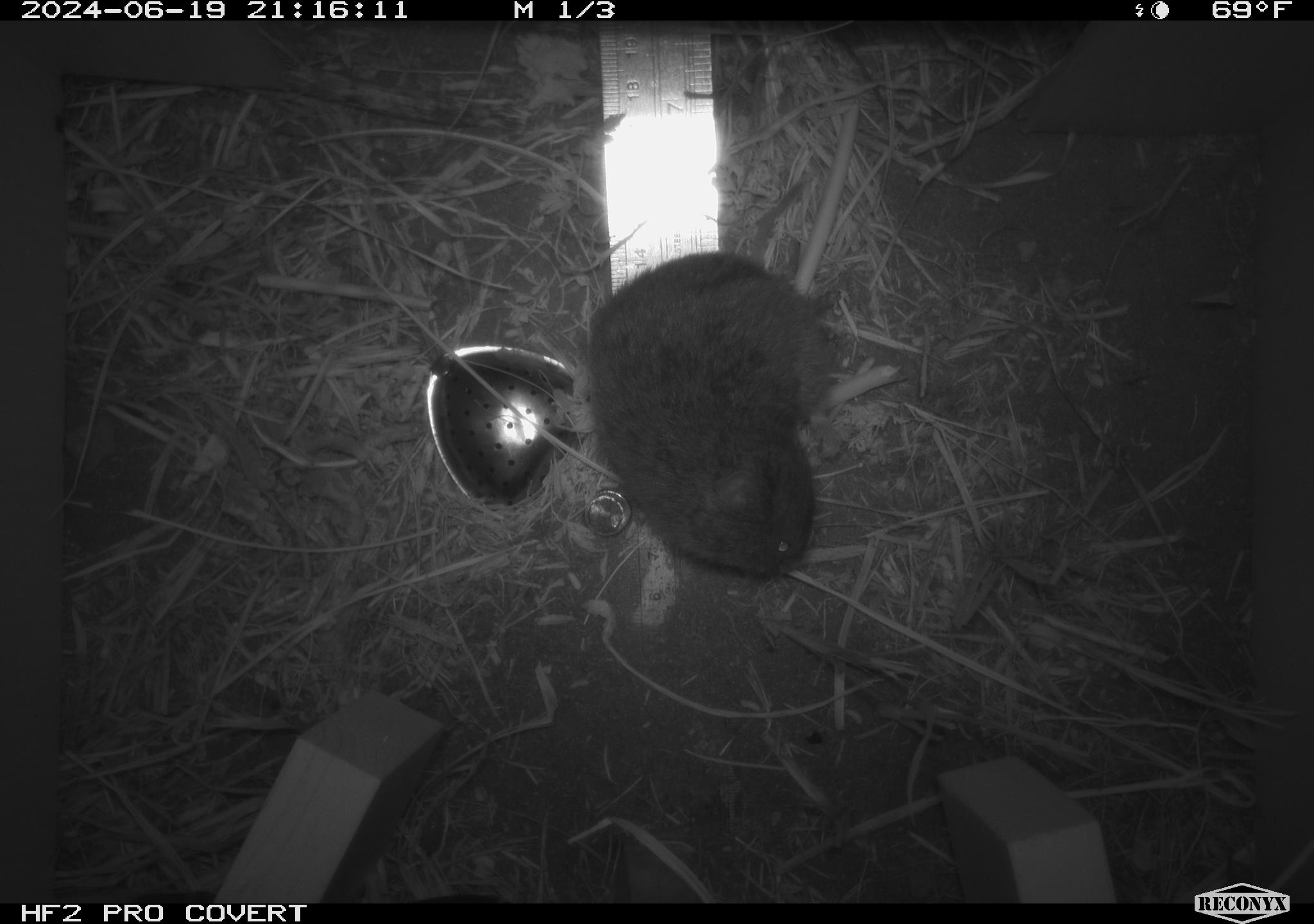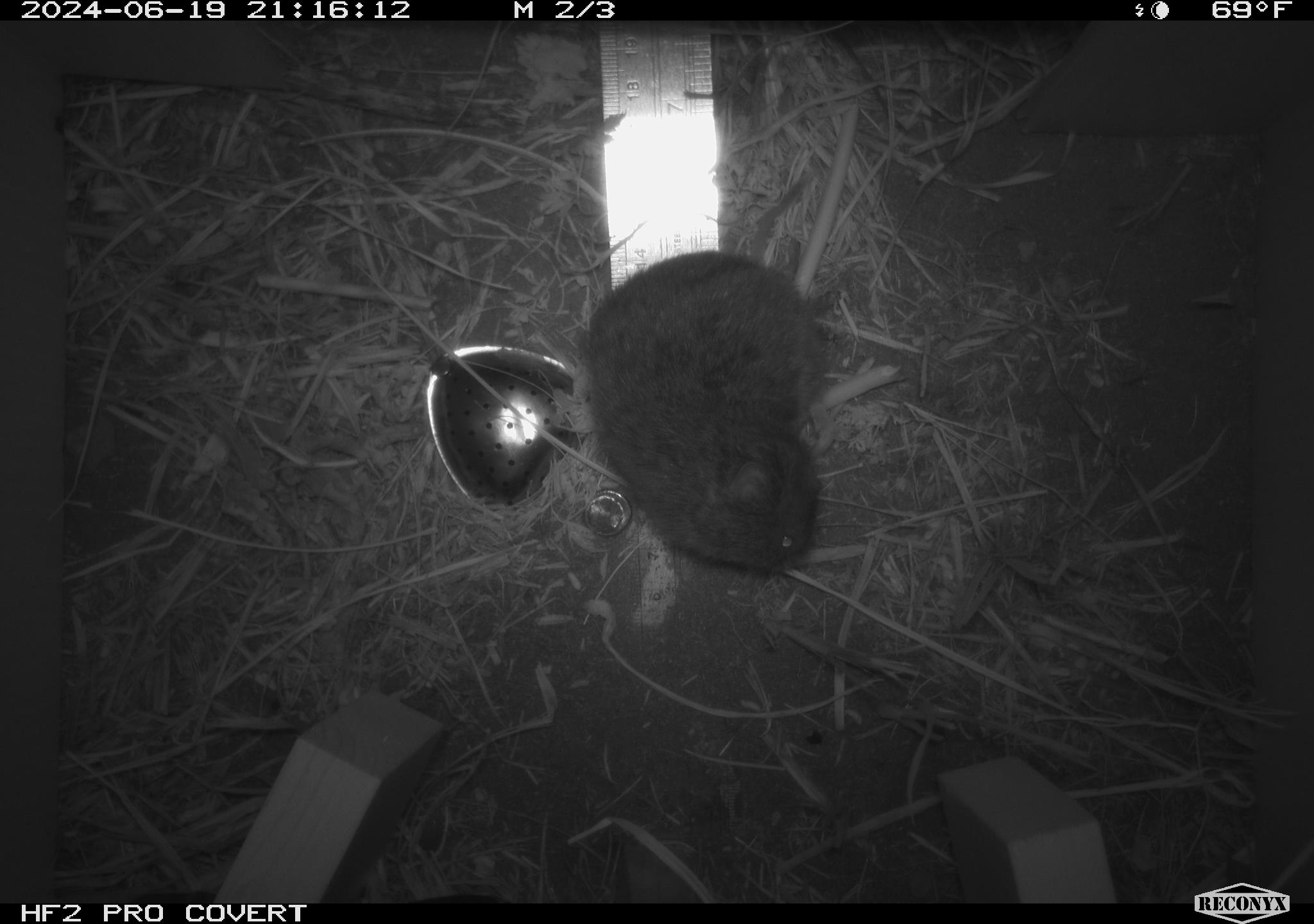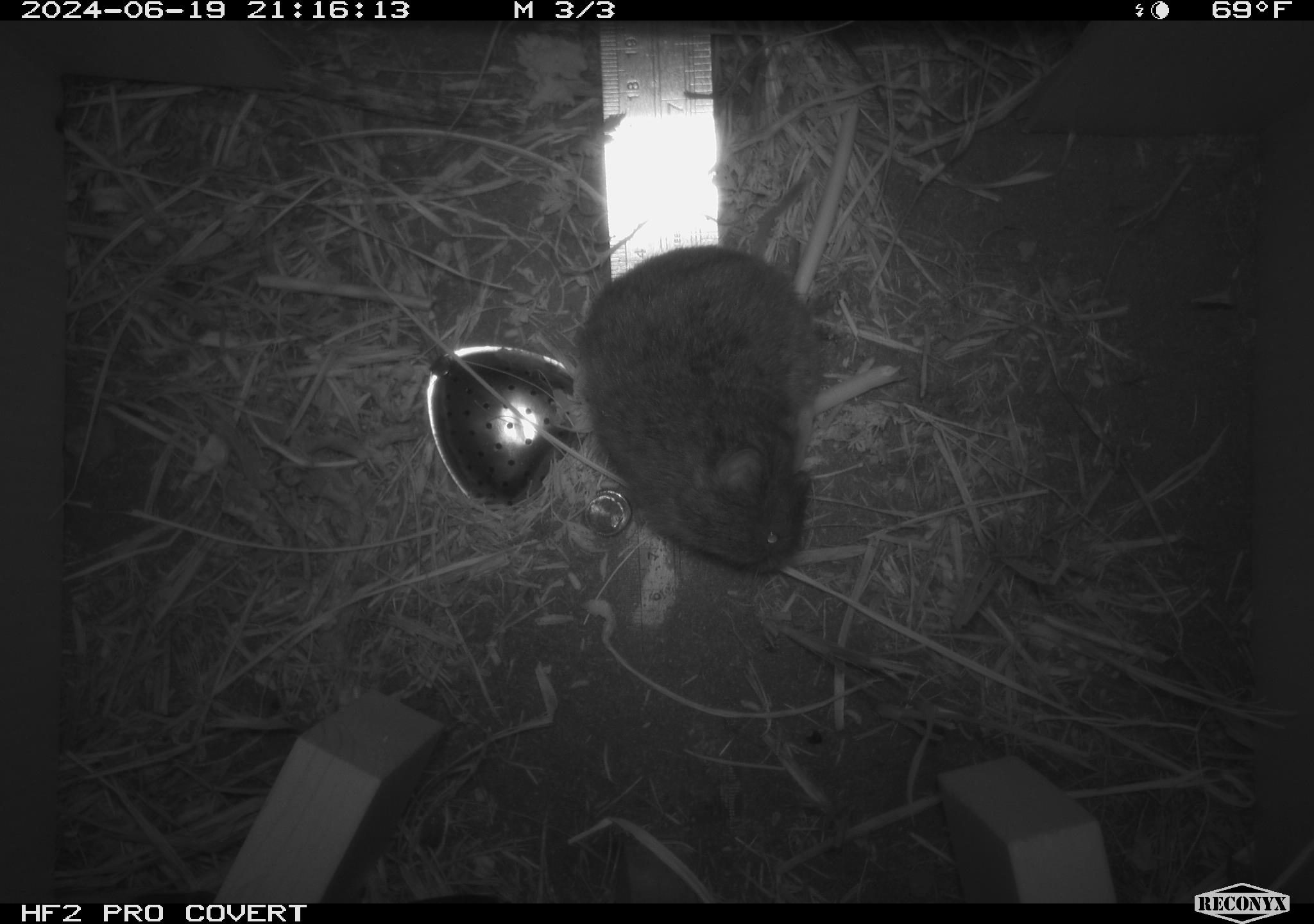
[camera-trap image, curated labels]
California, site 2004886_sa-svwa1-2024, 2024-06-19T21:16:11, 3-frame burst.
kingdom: Animalia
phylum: Chordata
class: Mammalia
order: Rodentia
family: Cricetidae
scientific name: Arvicolinae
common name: voles, lemmings, and muskrats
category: arvicolinae subfamily